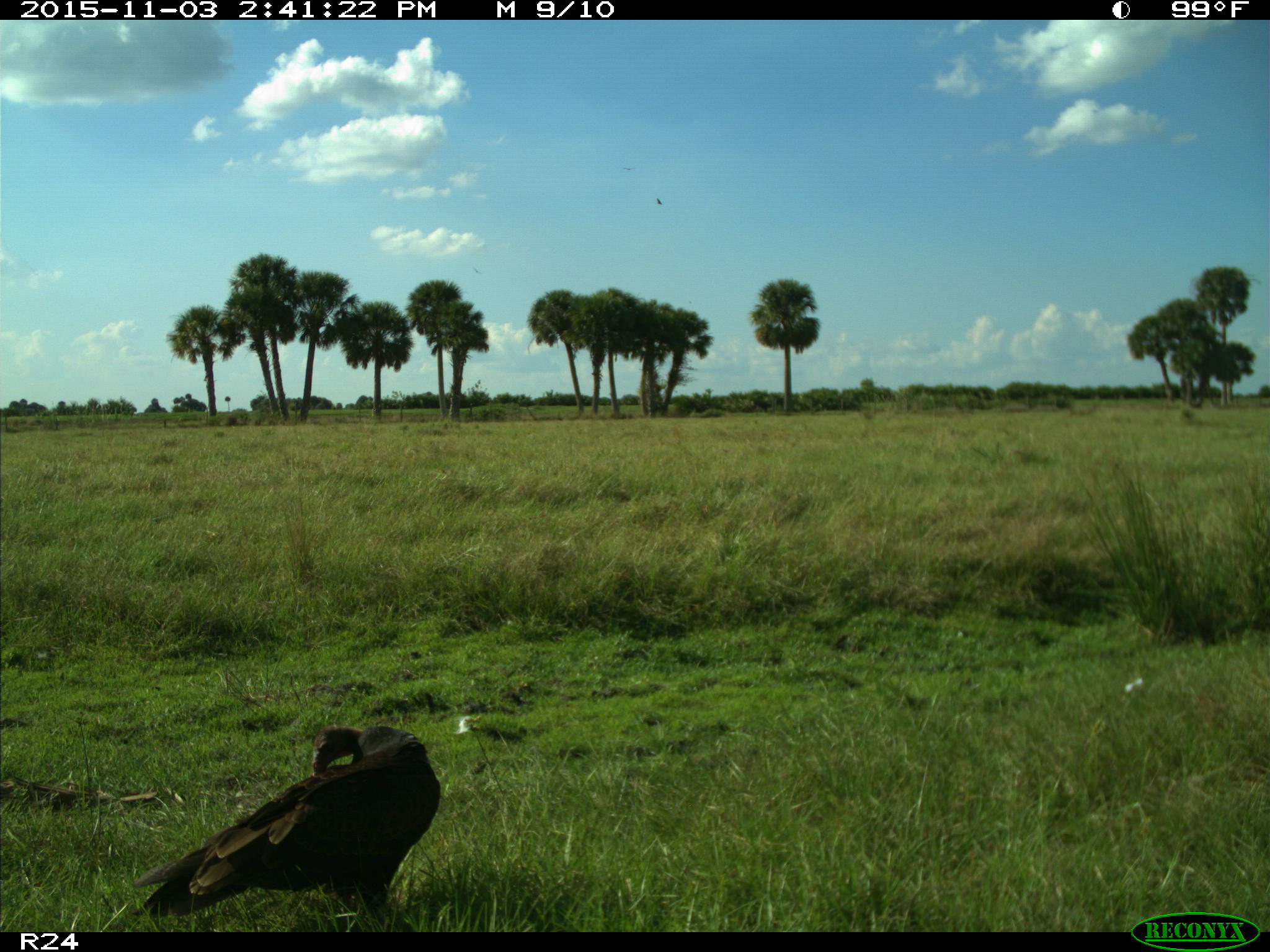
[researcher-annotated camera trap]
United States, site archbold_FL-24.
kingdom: Animalia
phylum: Chordata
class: Aves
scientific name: Aves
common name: birds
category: unidentified bird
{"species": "unidentified bird (birds) (Aves)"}